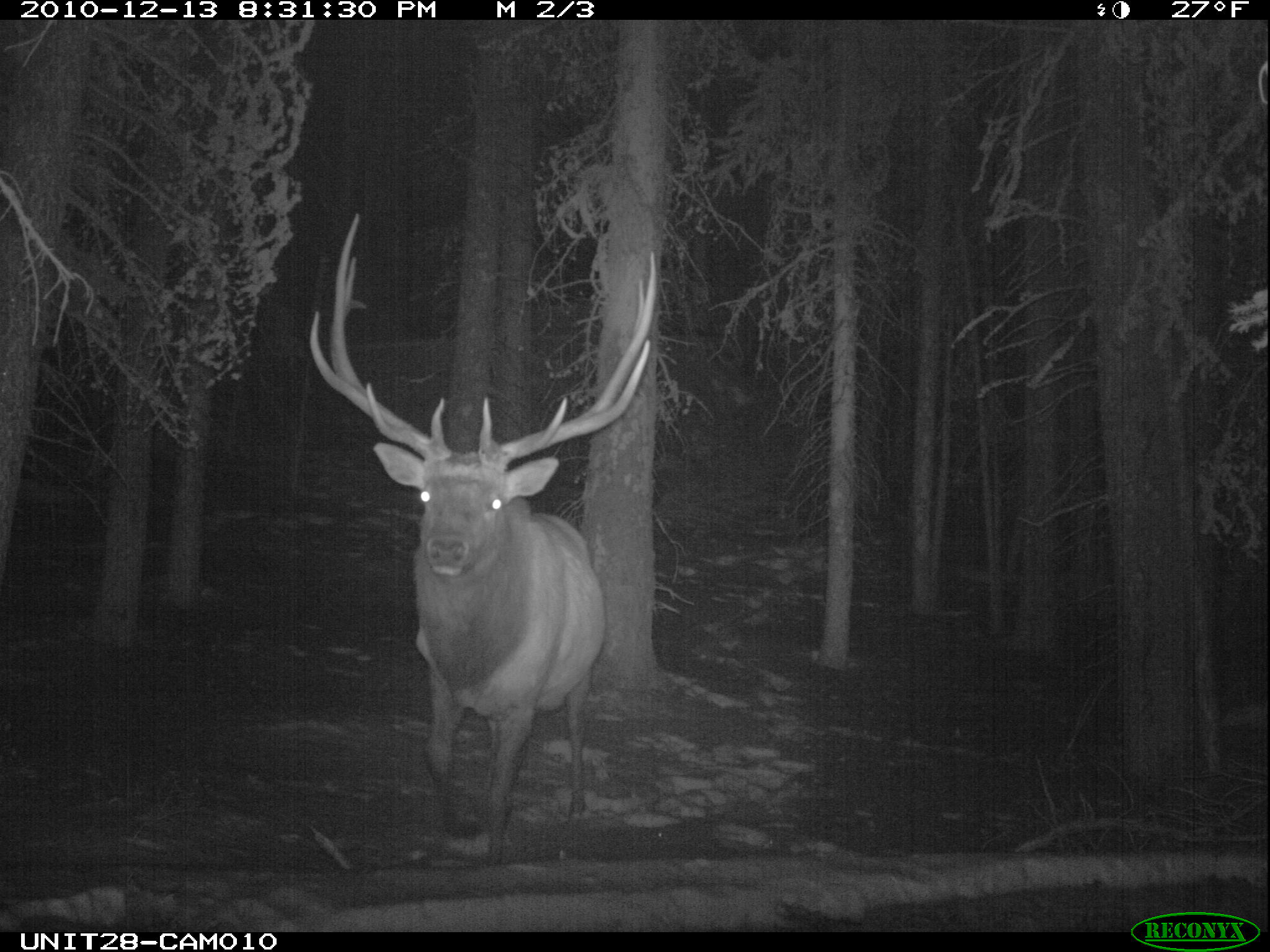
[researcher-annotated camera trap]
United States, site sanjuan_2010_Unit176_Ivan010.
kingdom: Animalia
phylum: Chordata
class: Mammalia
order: Artiodactyla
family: Cervidae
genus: Cervus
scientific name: Cervus elaphus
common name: red deer